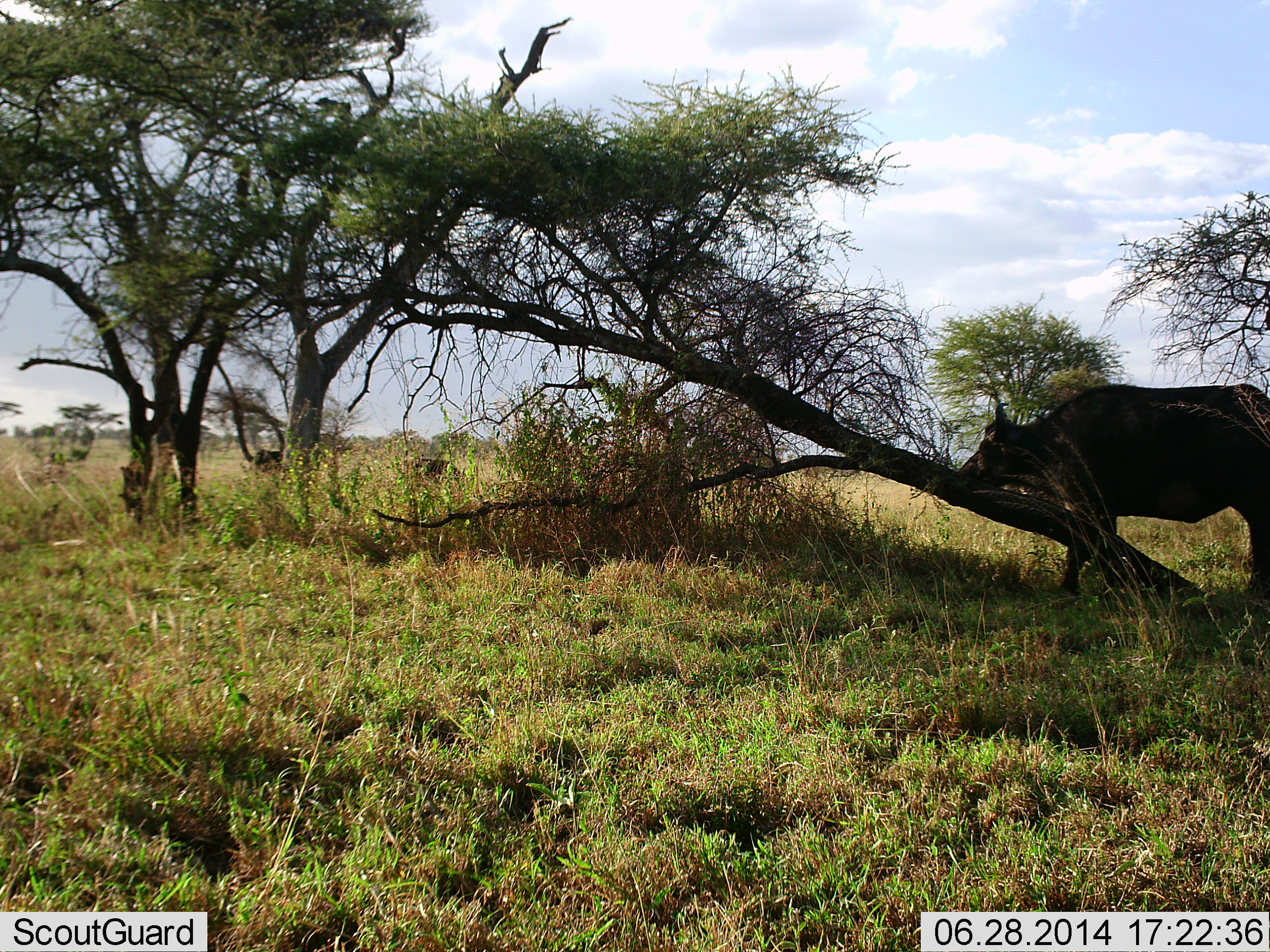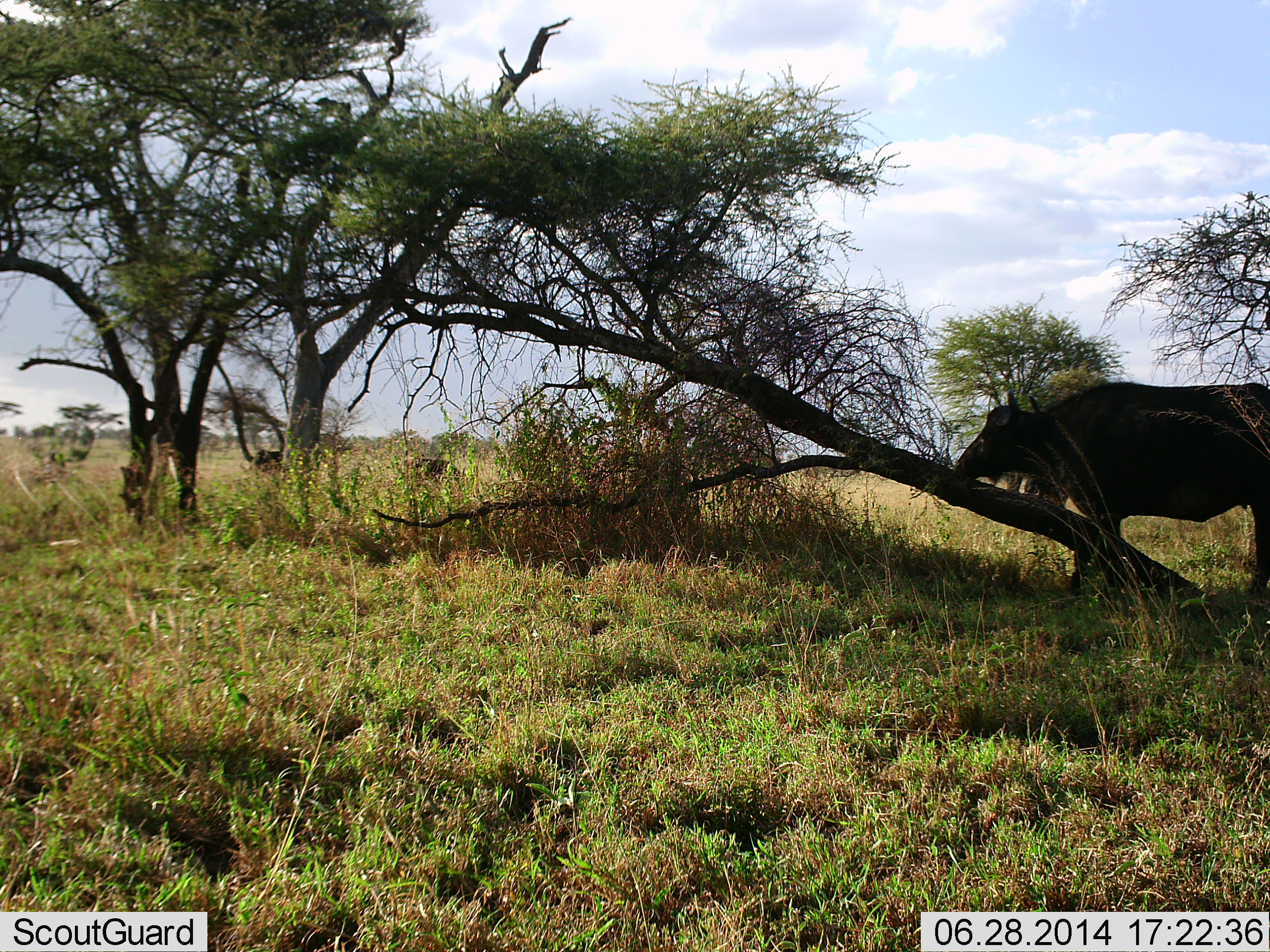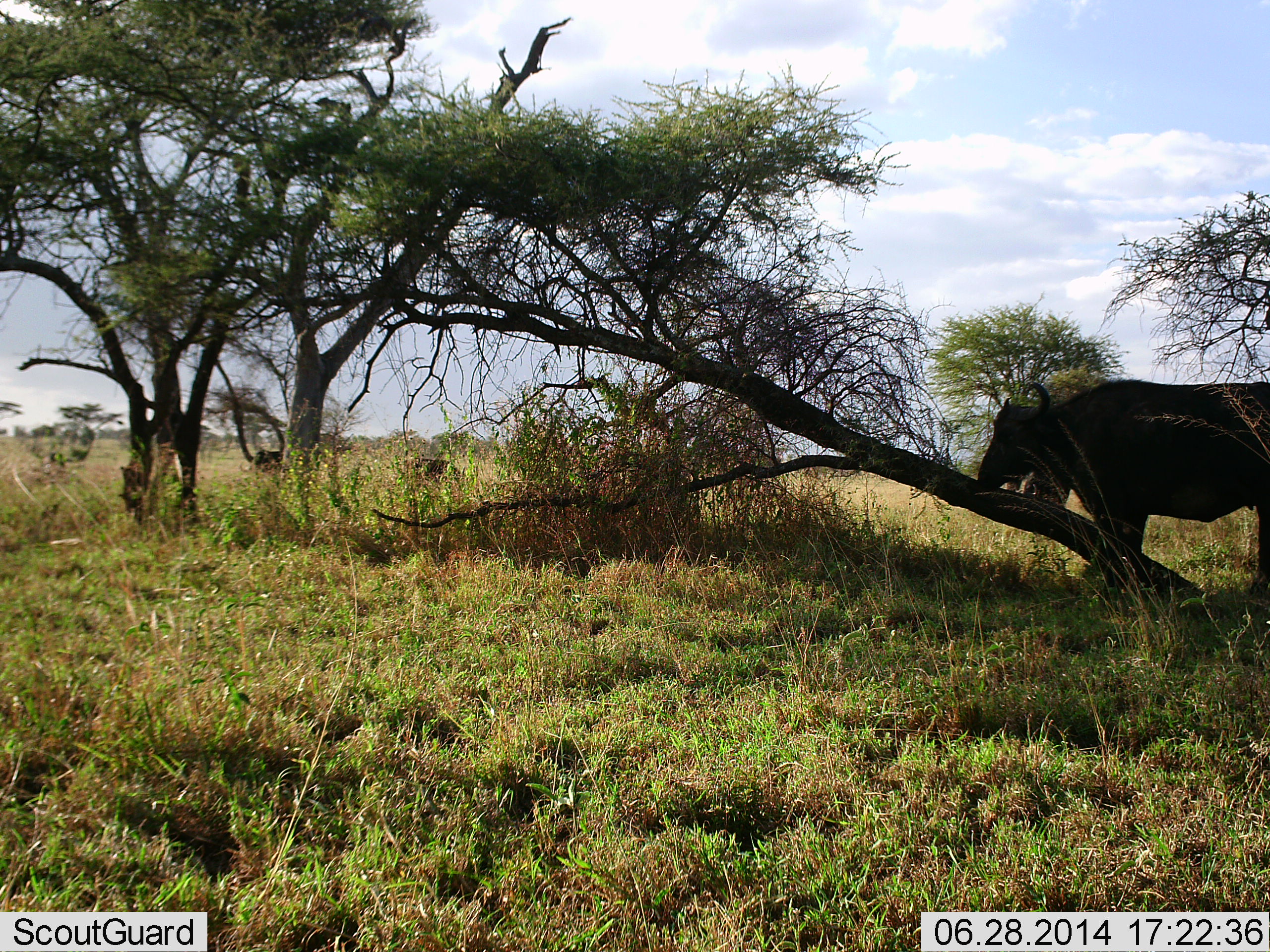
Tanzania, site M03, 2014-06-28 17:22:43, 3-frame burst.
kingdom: Animalia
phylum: Chordata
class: Mammalia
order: Artiodactyla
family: Bovidae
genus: Syncerus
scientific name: Syncerus caffer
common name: cape buffalo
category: buffalo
Buffalo (cape buffalo) (Syncerus caffer), count 1. Behavior (volunteer vote fractions): standing 80%, resting 0%, moving 10%, interacting 10%. Young present (vote fraction): 0%. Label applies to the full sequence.